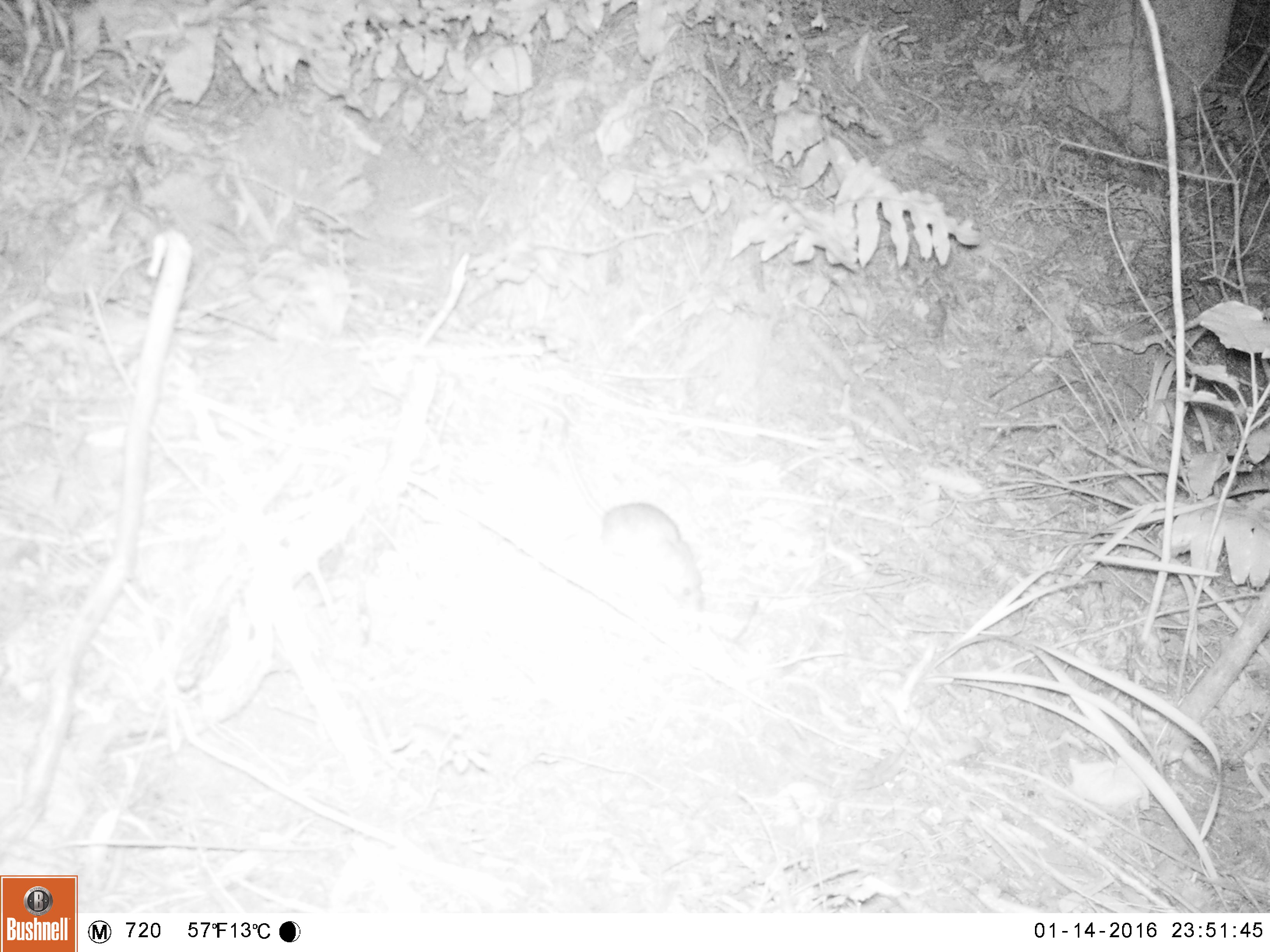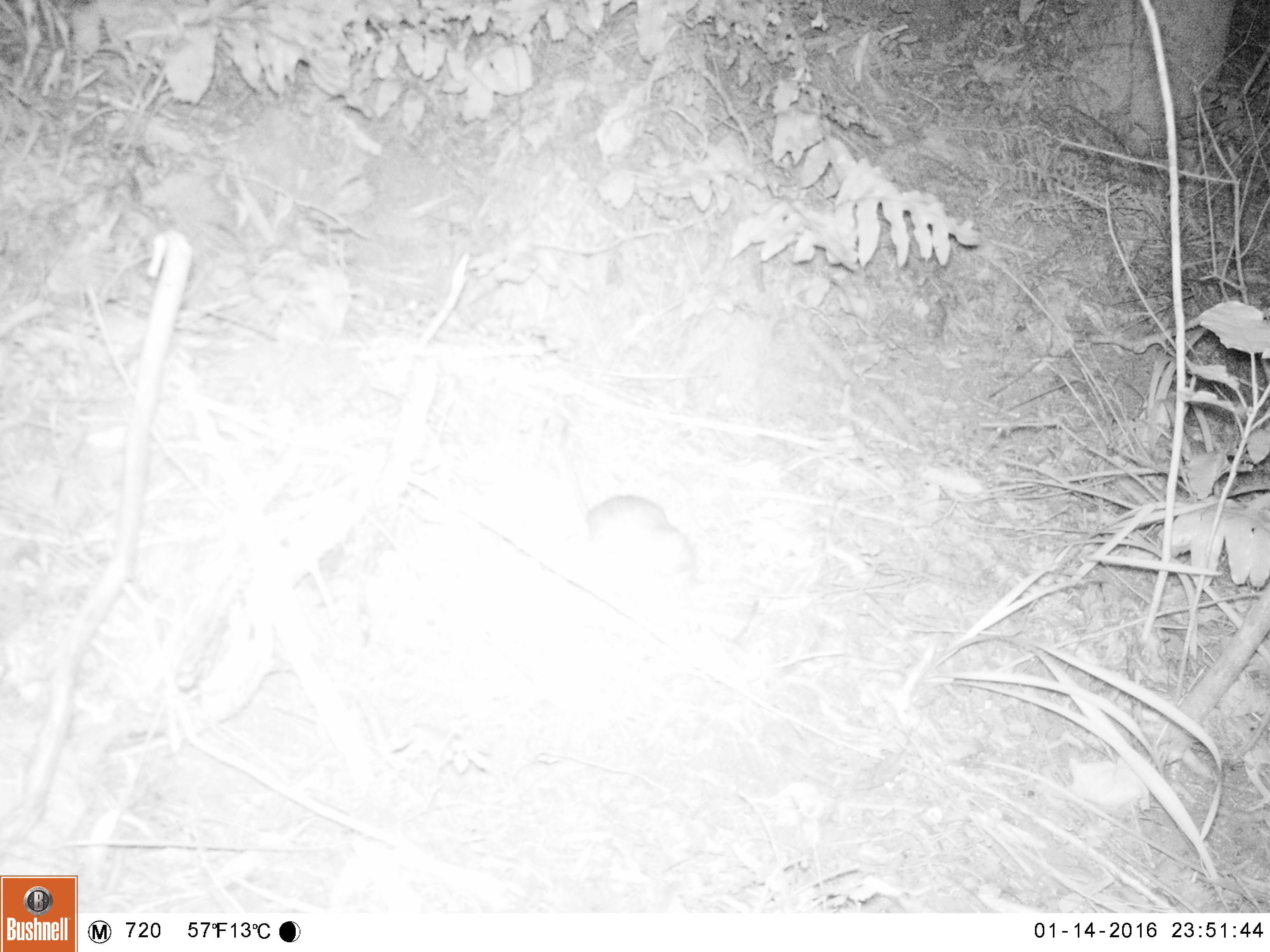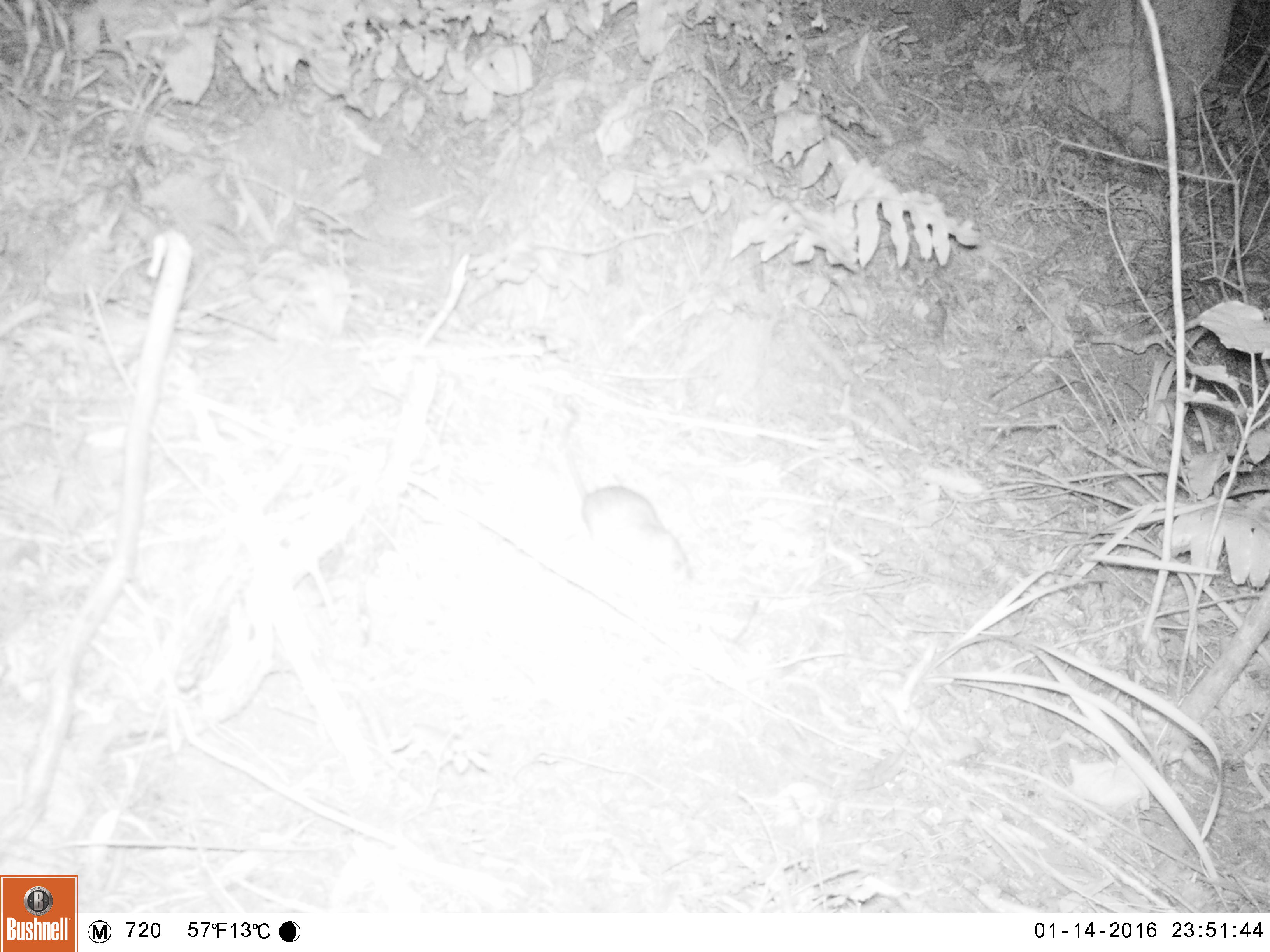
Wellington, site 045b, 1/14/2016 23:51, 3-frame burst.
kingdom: Animalia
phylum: Chordata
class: Mammalia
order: Rodentia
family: Muridae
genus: Rattus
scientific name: Rattus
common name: rat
Rat (Rattus).